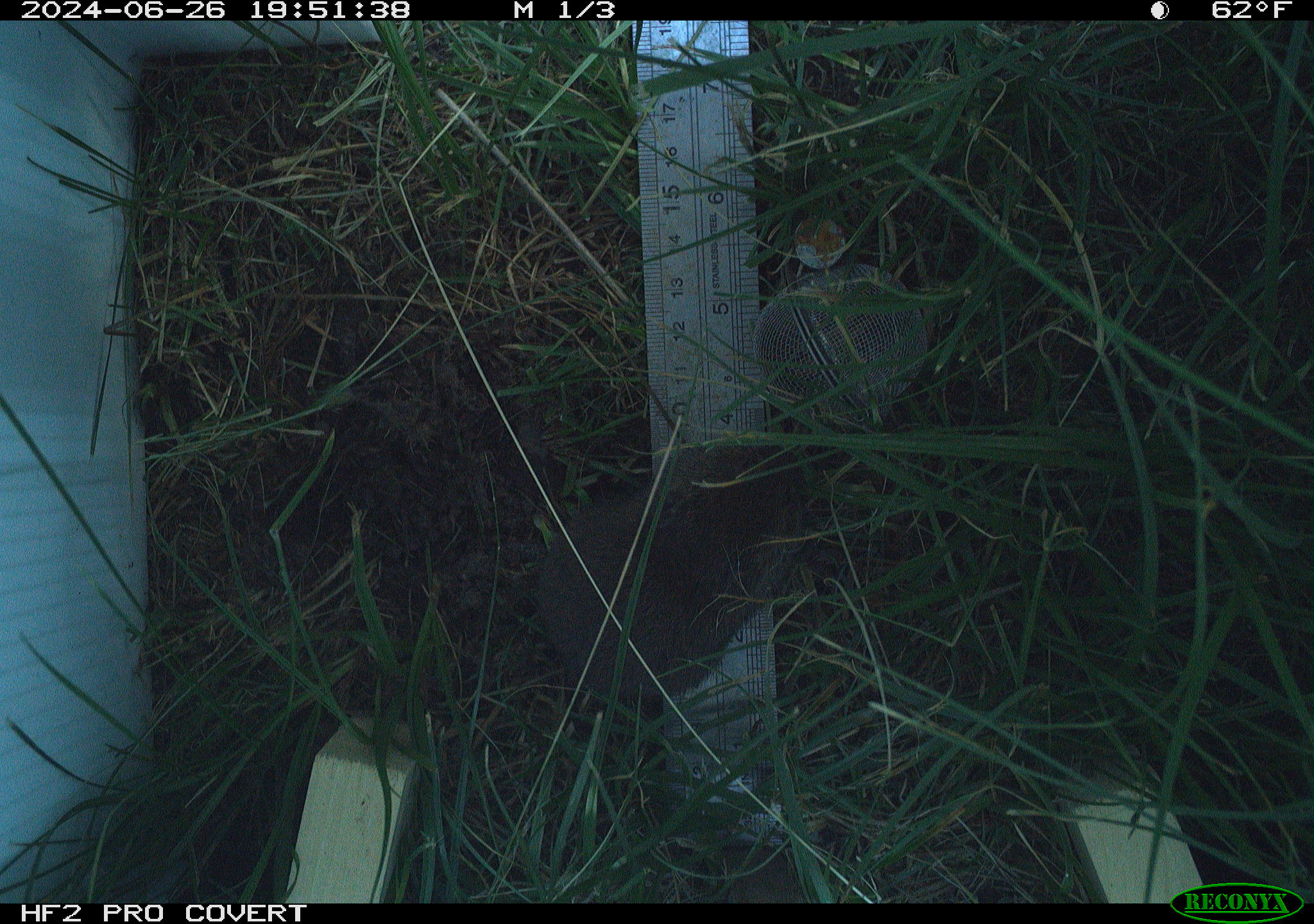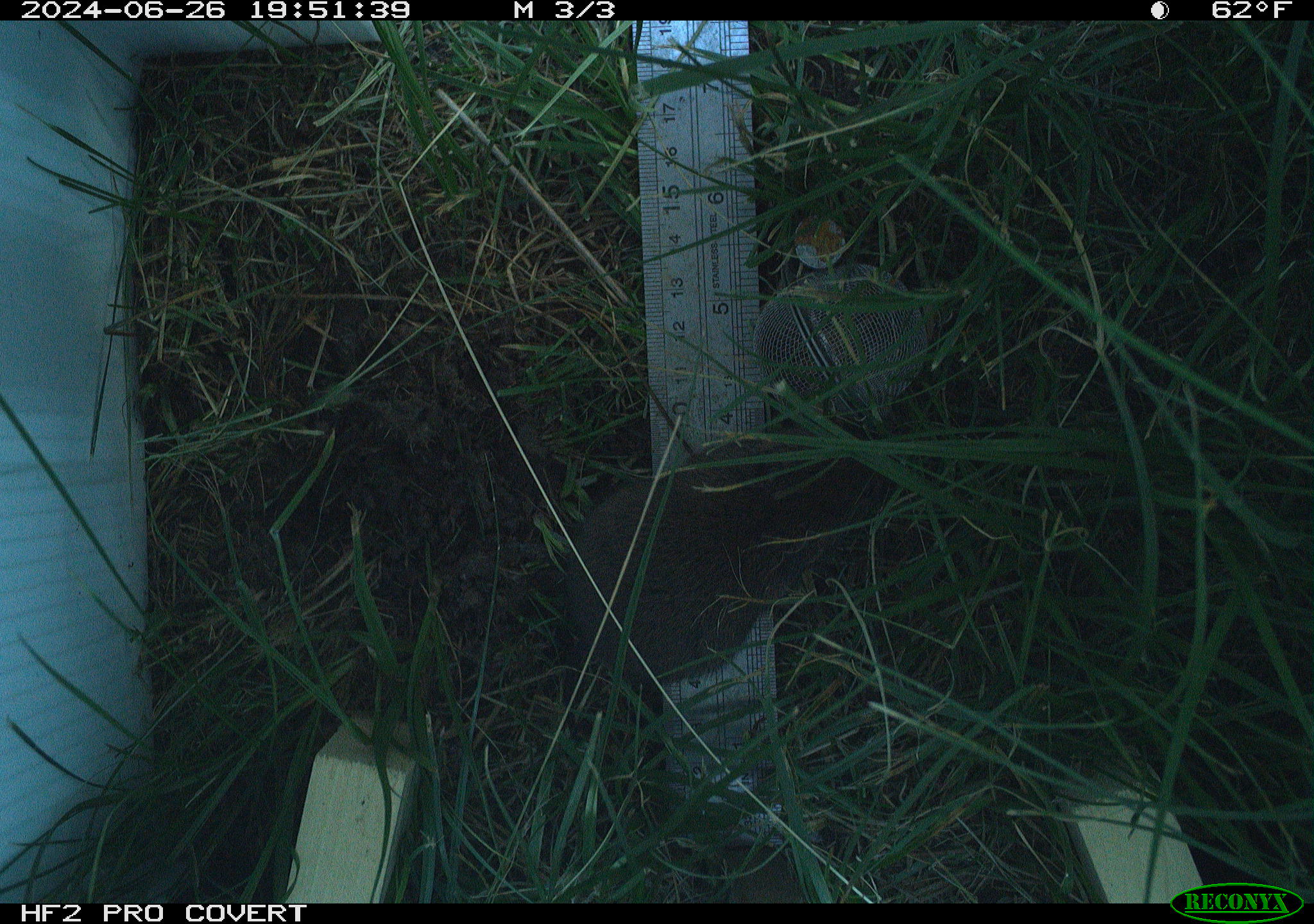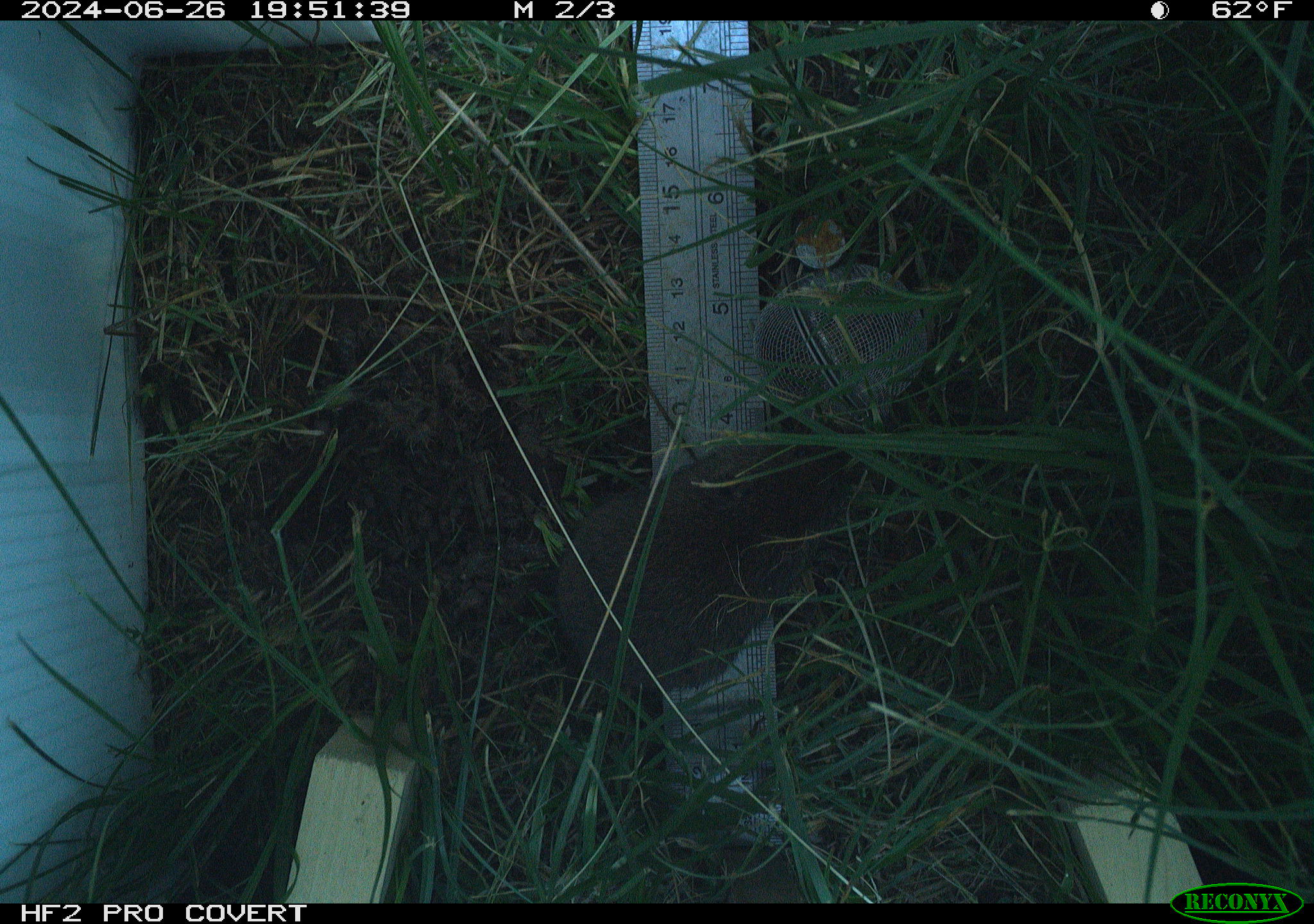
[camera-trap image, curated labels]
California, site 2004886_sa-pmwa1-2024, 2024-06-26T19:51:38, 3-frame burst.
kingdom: Animalia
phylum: Chordata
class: Mammalia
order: Rodentia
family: Cricetidae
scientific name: Arvicolinae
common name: voles, lemmings, and muskrats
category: arvicolinae subfamily